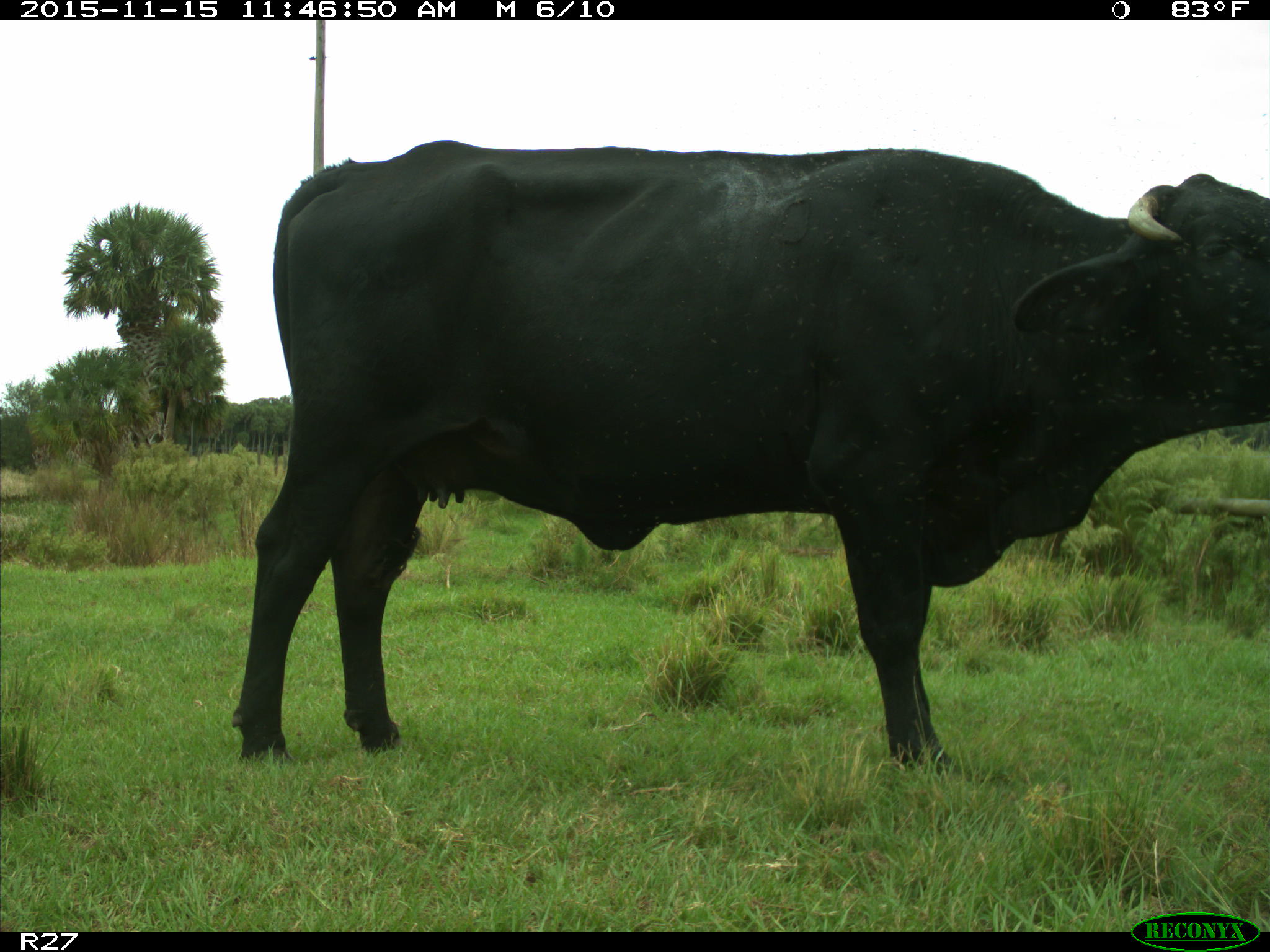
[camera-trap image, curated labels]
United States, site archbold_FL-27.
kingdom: Animalia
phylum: Chordata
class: Mammalia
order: Artiodactyla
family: Bovidae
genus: Bos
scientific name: Bos taurus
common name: domestic cow